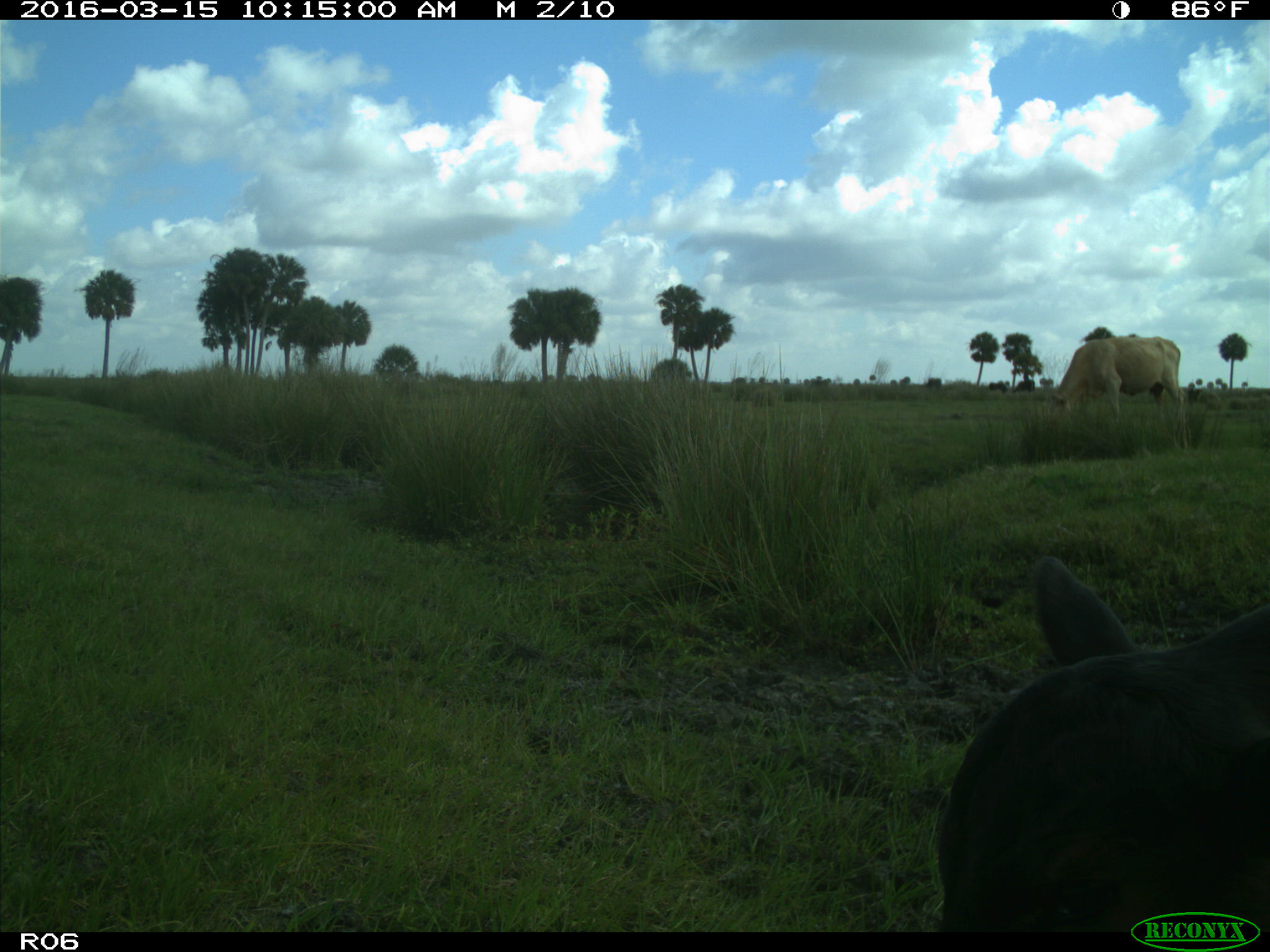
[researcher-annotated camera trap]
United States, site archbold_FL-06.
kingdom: Animalia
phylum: Chordata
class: Mammalia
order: Artiodactyla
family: Bovidae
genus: Bos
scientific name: Bos taurus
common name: domestic cow